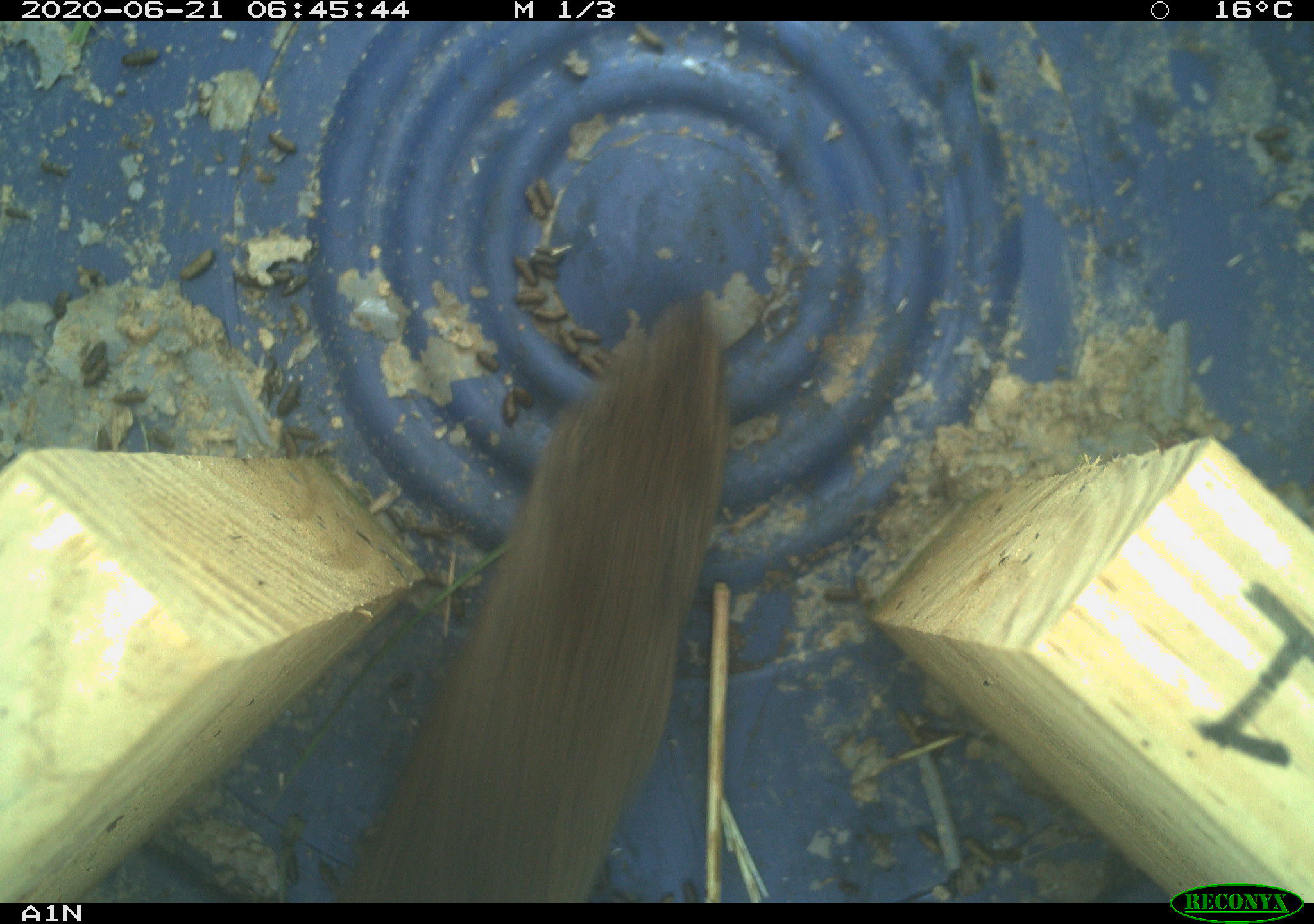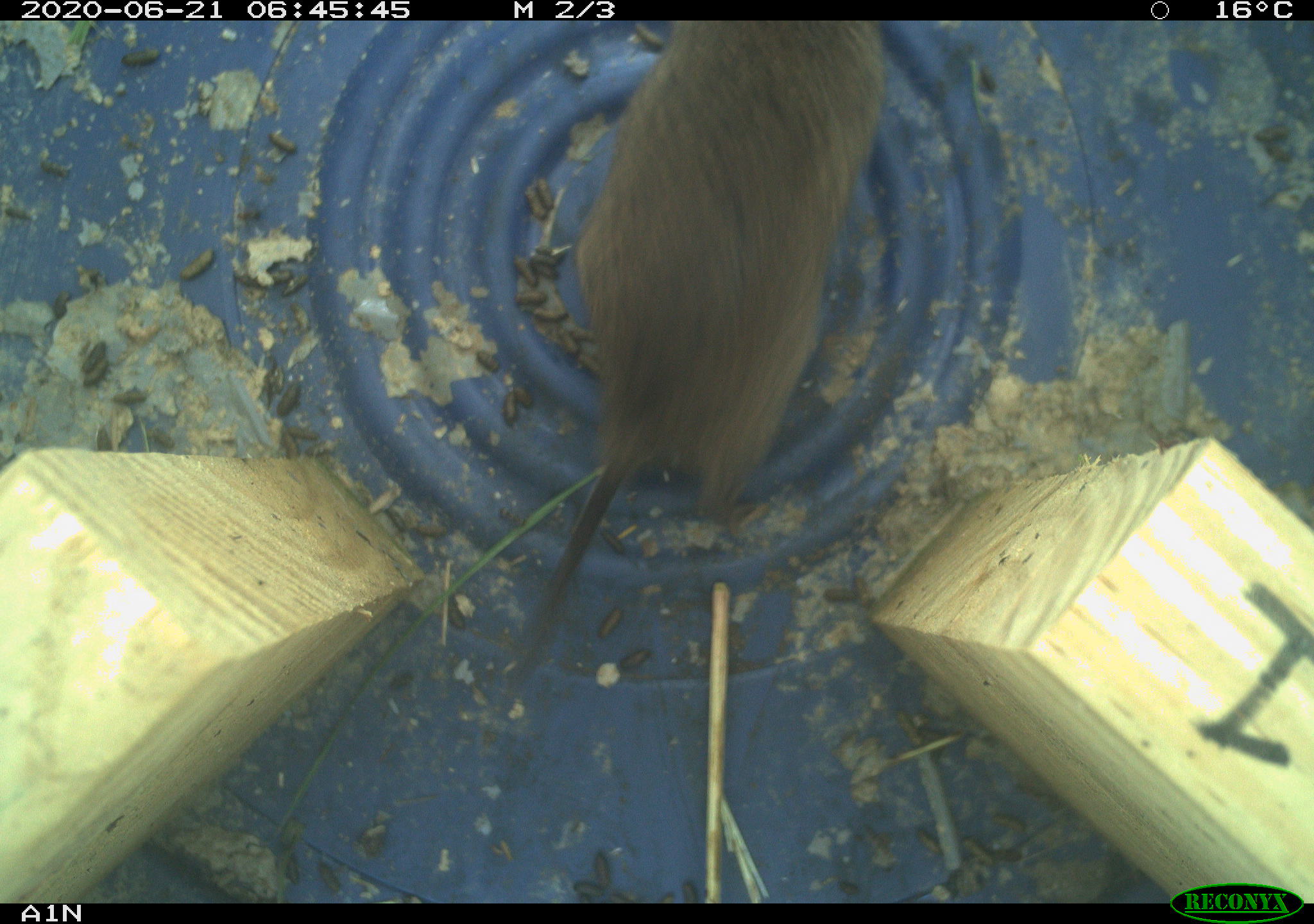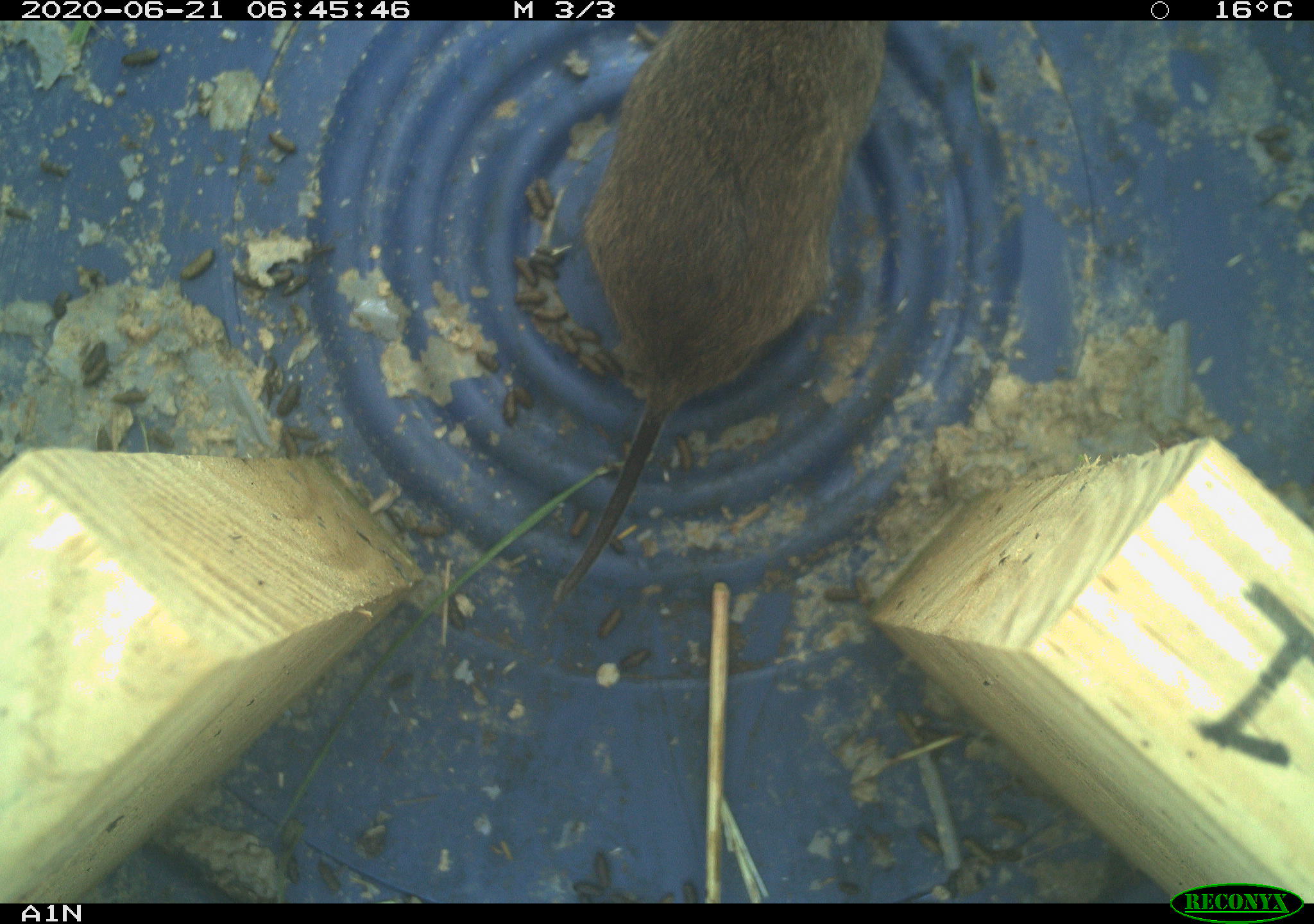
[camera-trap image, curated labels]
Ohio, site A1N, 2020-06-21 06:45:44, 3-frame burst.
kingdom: Animalia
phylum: Chordata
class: Mammalia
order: Rodentia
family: Cricetidae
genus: Microtus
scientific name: Microtus pennsylvanicus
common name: meadow vole